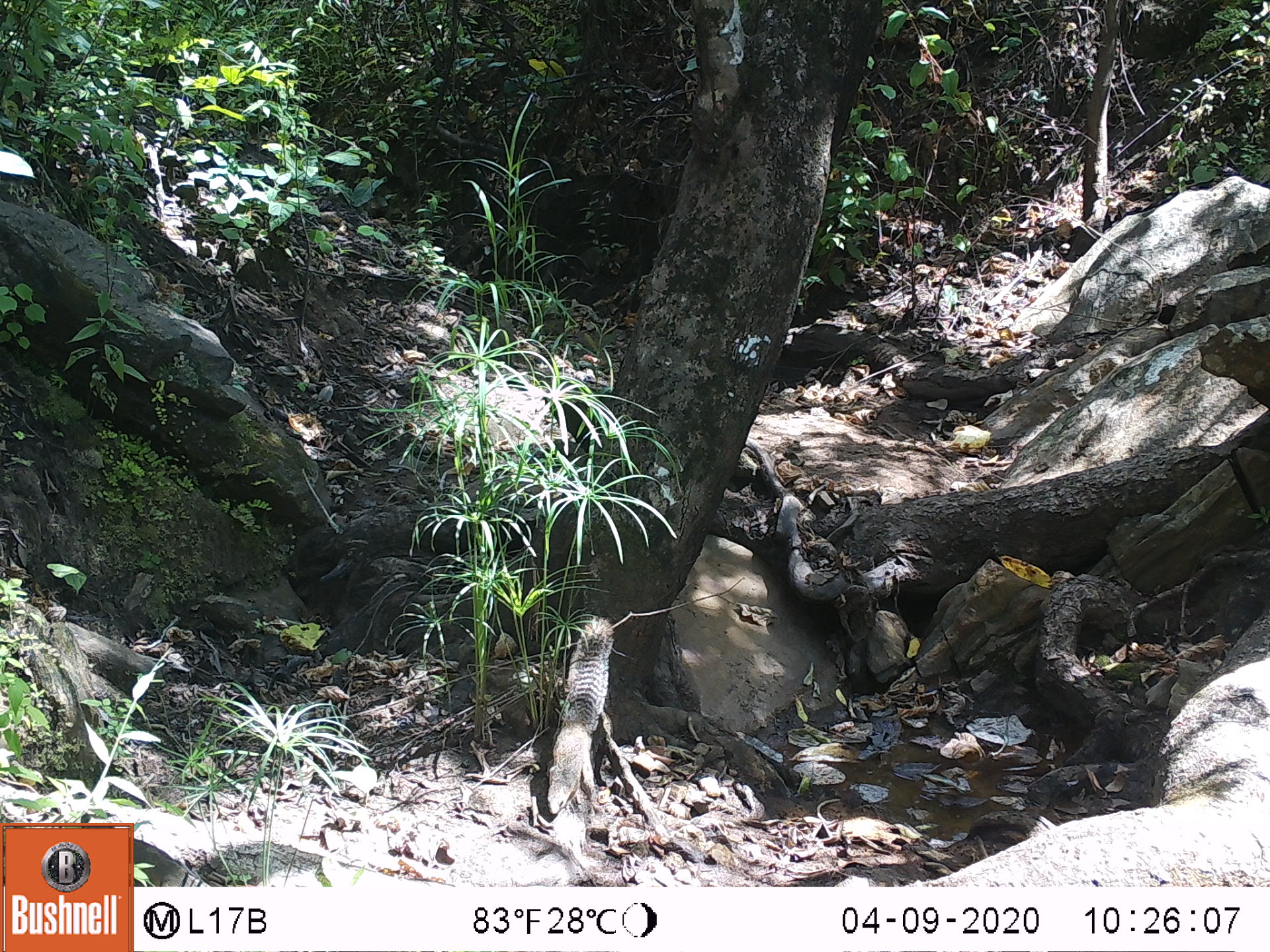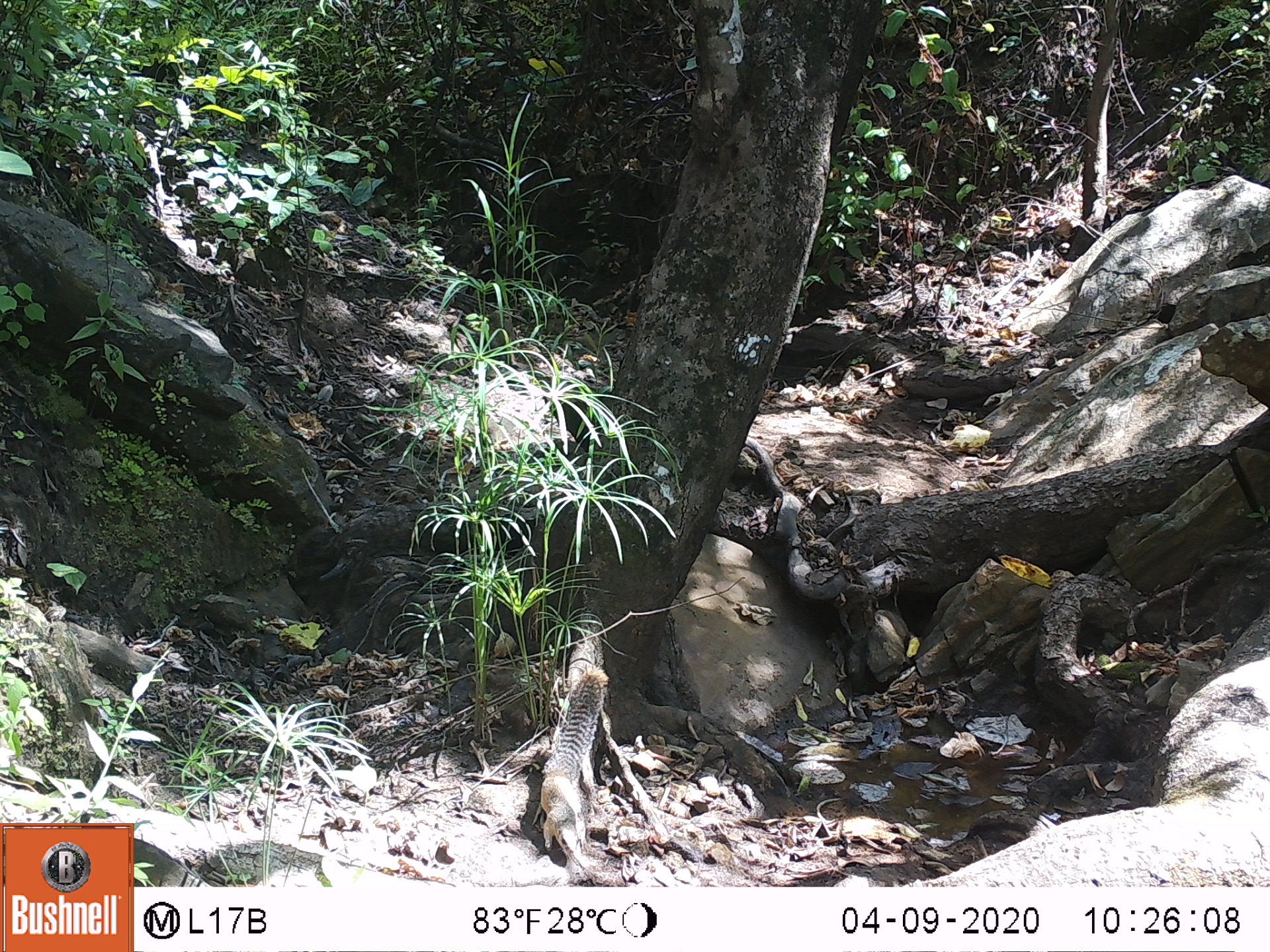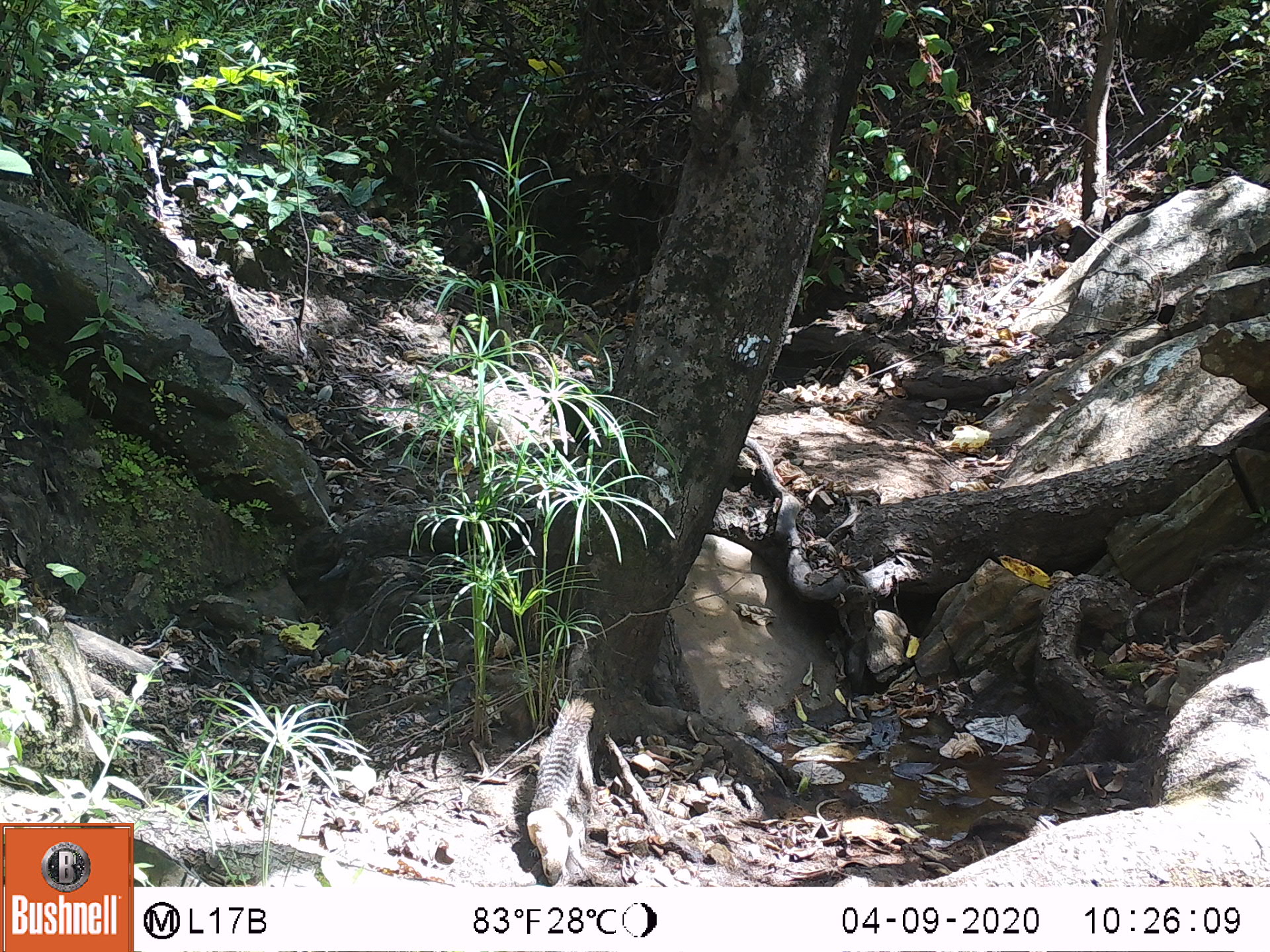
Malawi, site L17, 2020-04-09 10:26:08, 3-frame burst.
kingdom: Animalia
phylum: Chordata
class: Mammalia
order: Rodentia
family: Sciuridae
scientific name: Sciuridae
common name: squirrel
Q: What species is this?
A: Squirrel (Sciuridae).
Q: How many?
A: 1.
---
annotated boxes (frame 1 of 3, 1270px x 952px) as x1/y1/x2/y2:
squirrel: 541/611/622/814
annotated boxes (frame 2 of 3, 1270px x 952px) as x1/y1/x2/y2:
squirrel: 523/665/615/856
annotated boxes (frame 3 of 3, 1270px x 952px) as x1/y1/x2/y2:
squirrel: 513/700/604/883